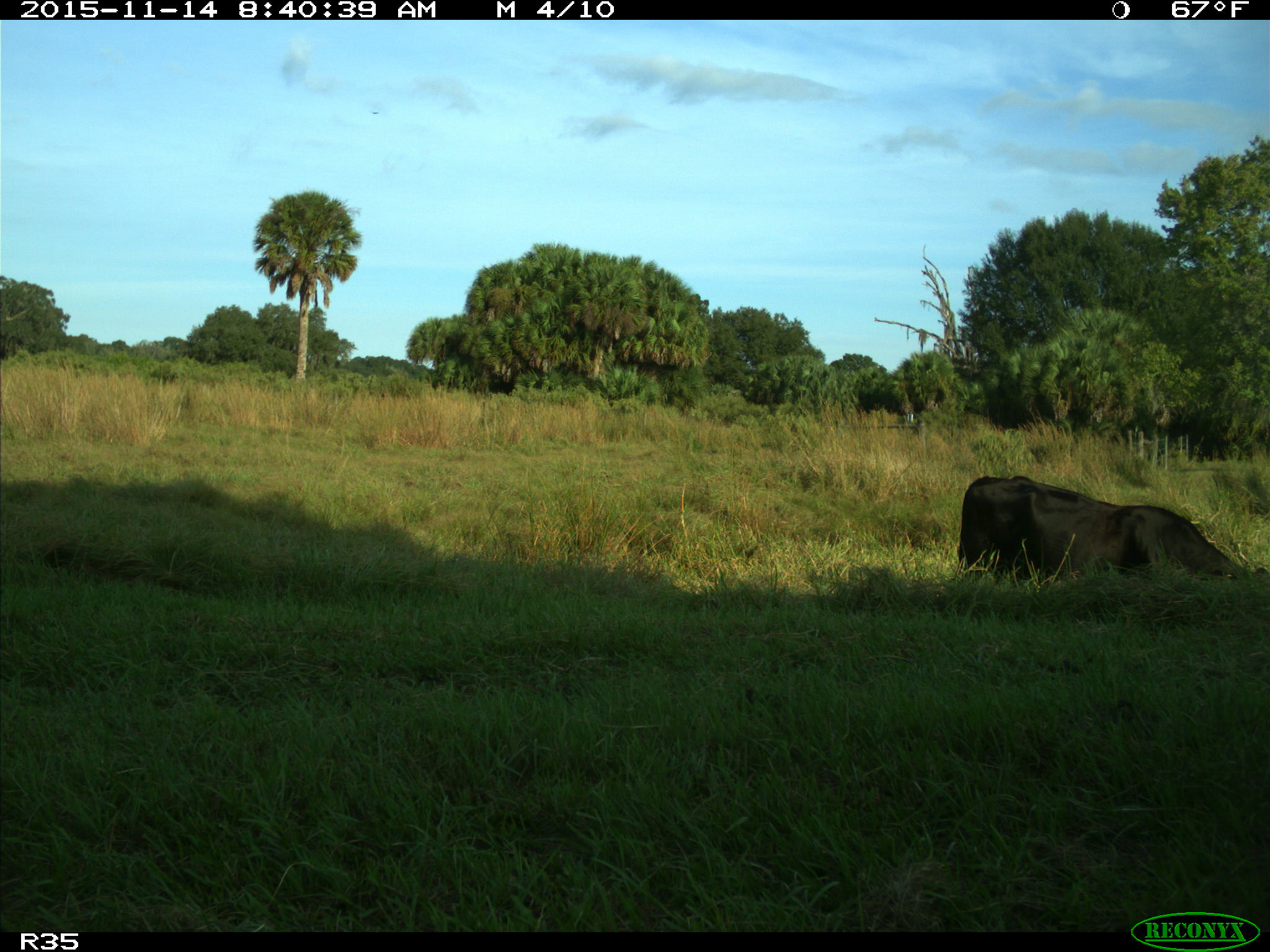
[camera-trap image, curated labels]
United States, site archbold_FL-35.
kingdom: Animalia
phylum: Chordata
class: Mammalia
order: Artiodactyla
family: Bovidae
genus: Bos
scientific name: Bos taurus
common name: domestic cow